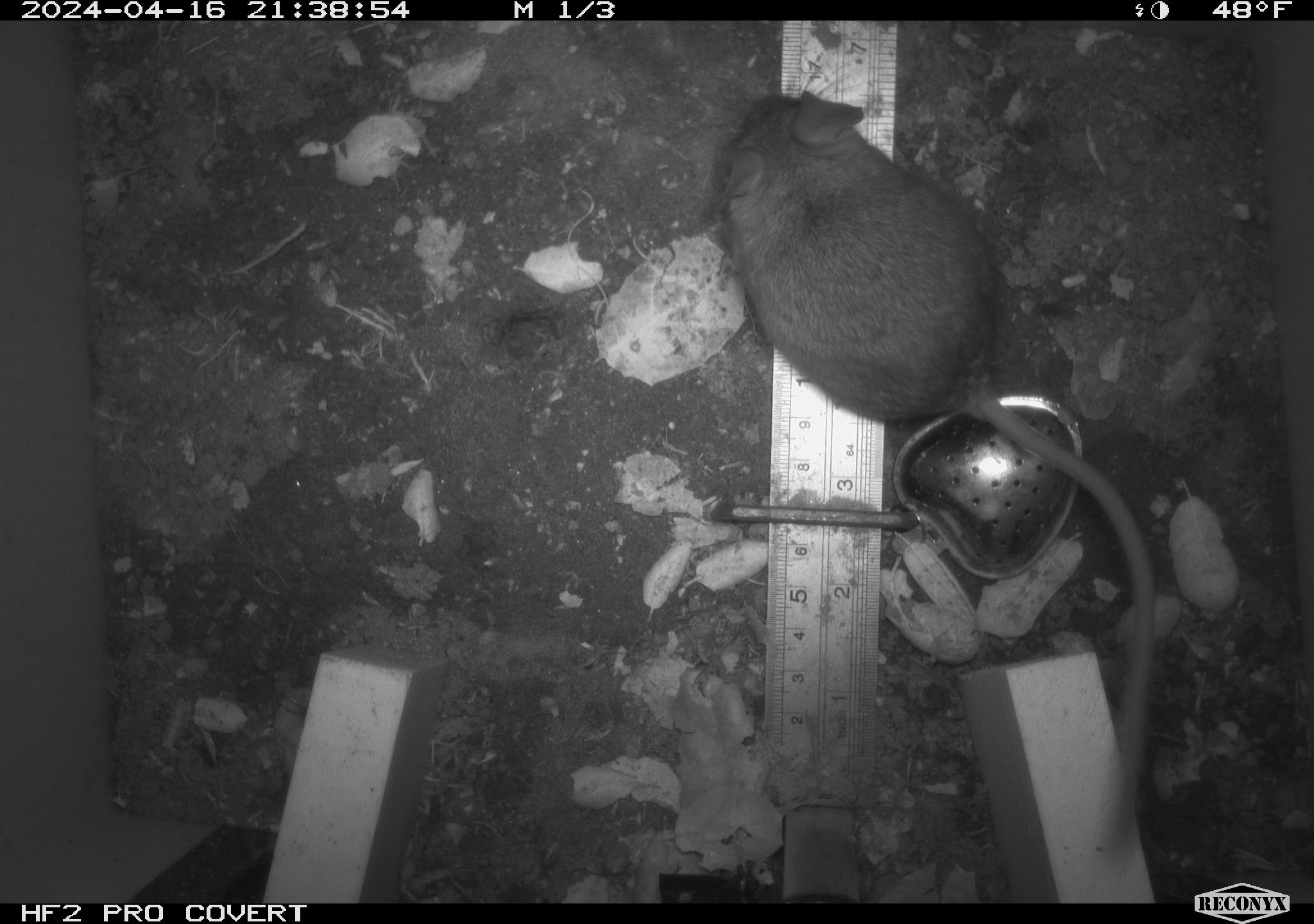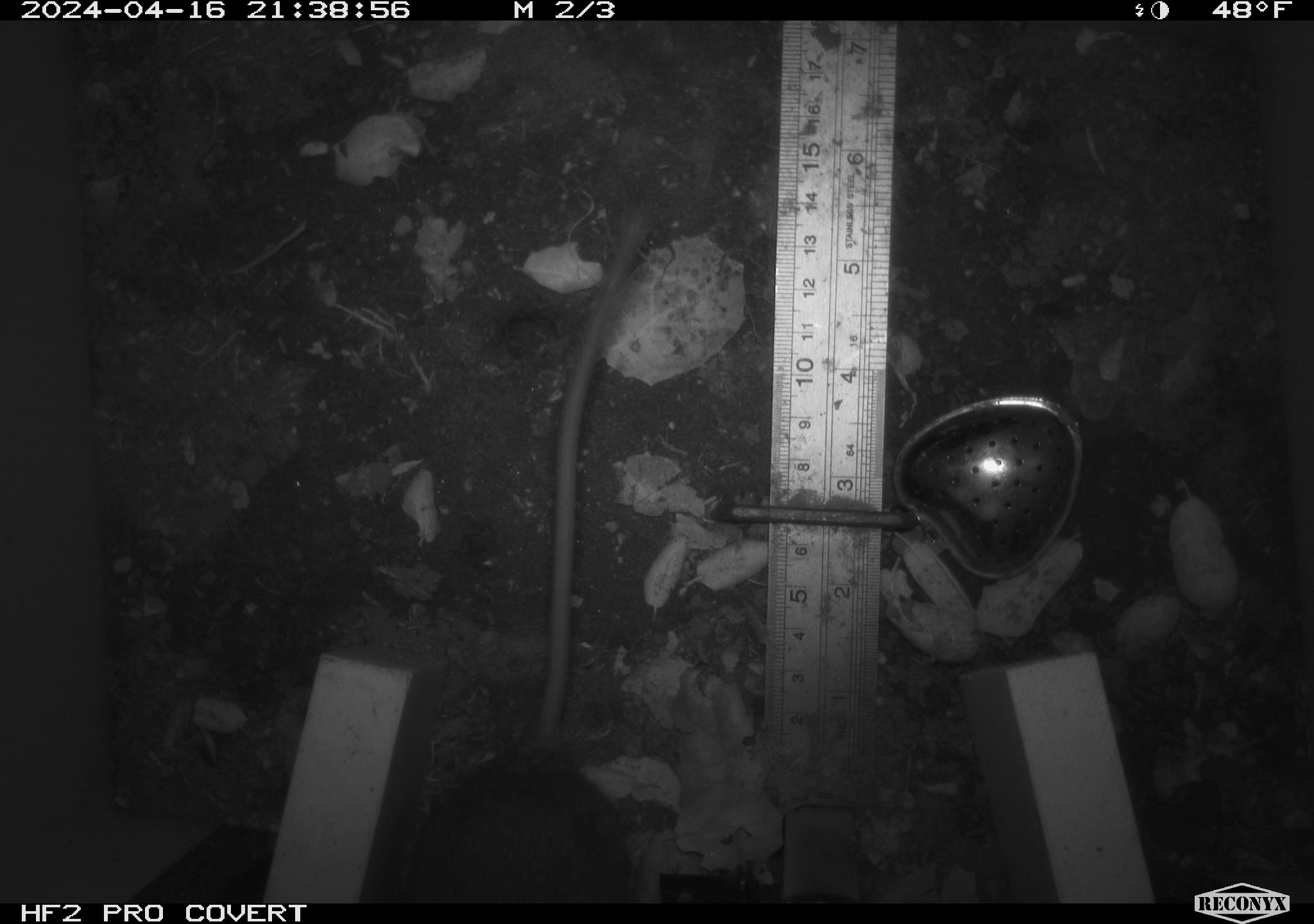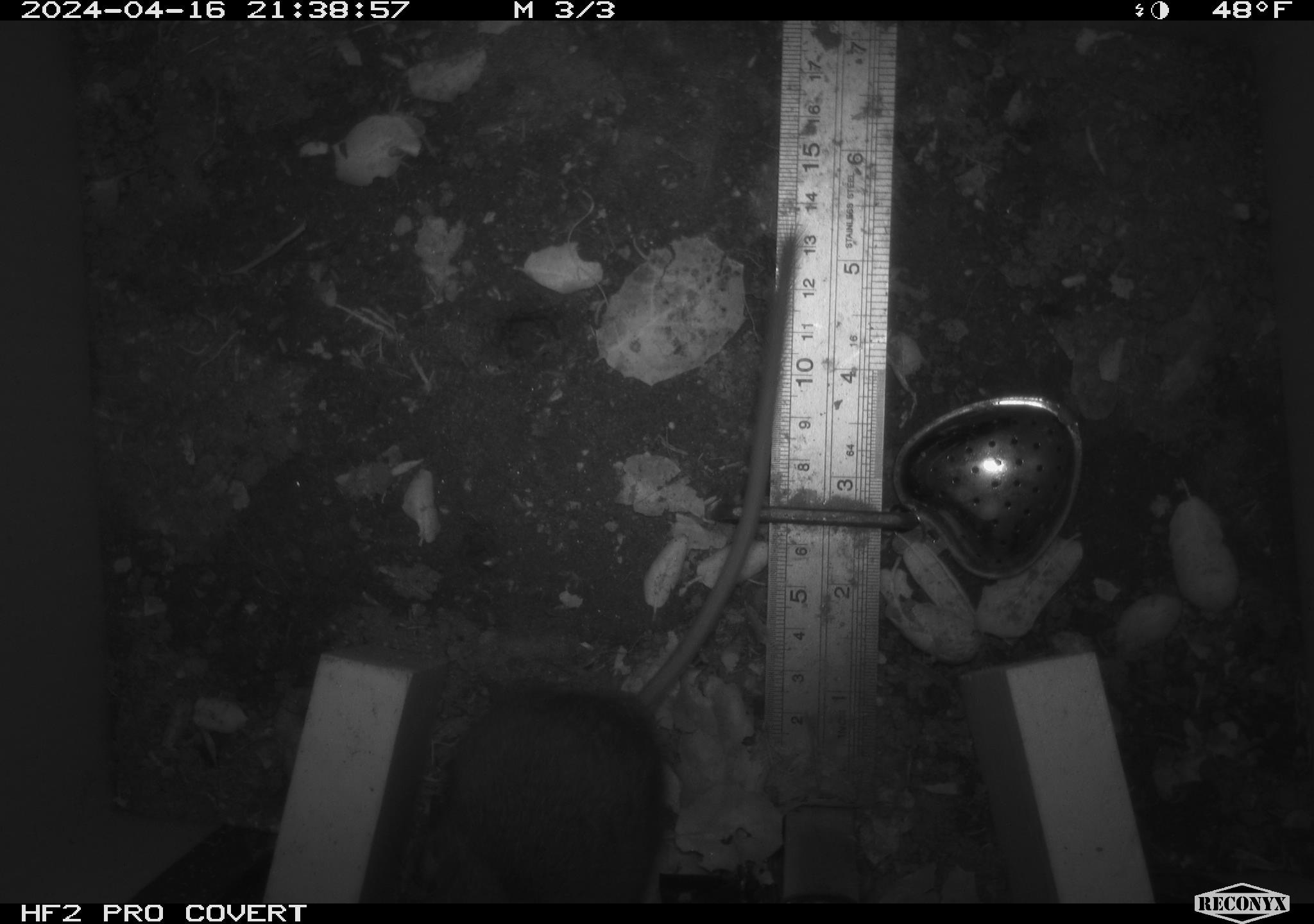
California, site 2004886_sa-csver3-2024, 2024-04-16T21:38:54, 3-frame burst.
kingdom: Animalia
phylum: Chordata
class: Mammalia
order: Rodentia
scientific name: Rodentia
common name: rodent